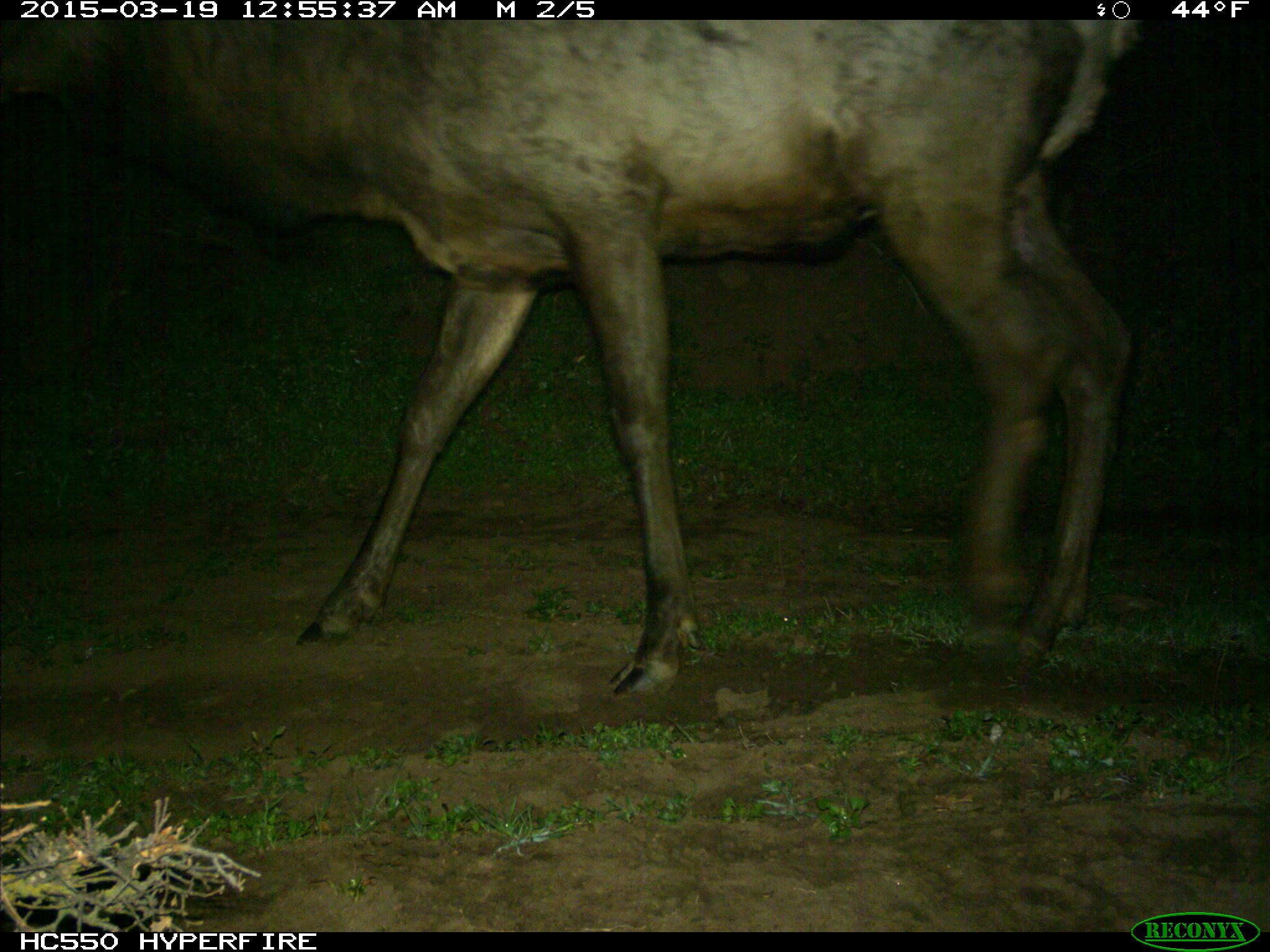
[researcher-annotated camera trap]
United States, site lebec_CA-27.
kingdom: Animalia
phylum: Chordata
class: Mammalia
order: Artiodactyla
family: Cervidae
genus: Cervus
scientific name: Cervus canadensis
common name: elk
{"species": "Cervus canadensis (elk)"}